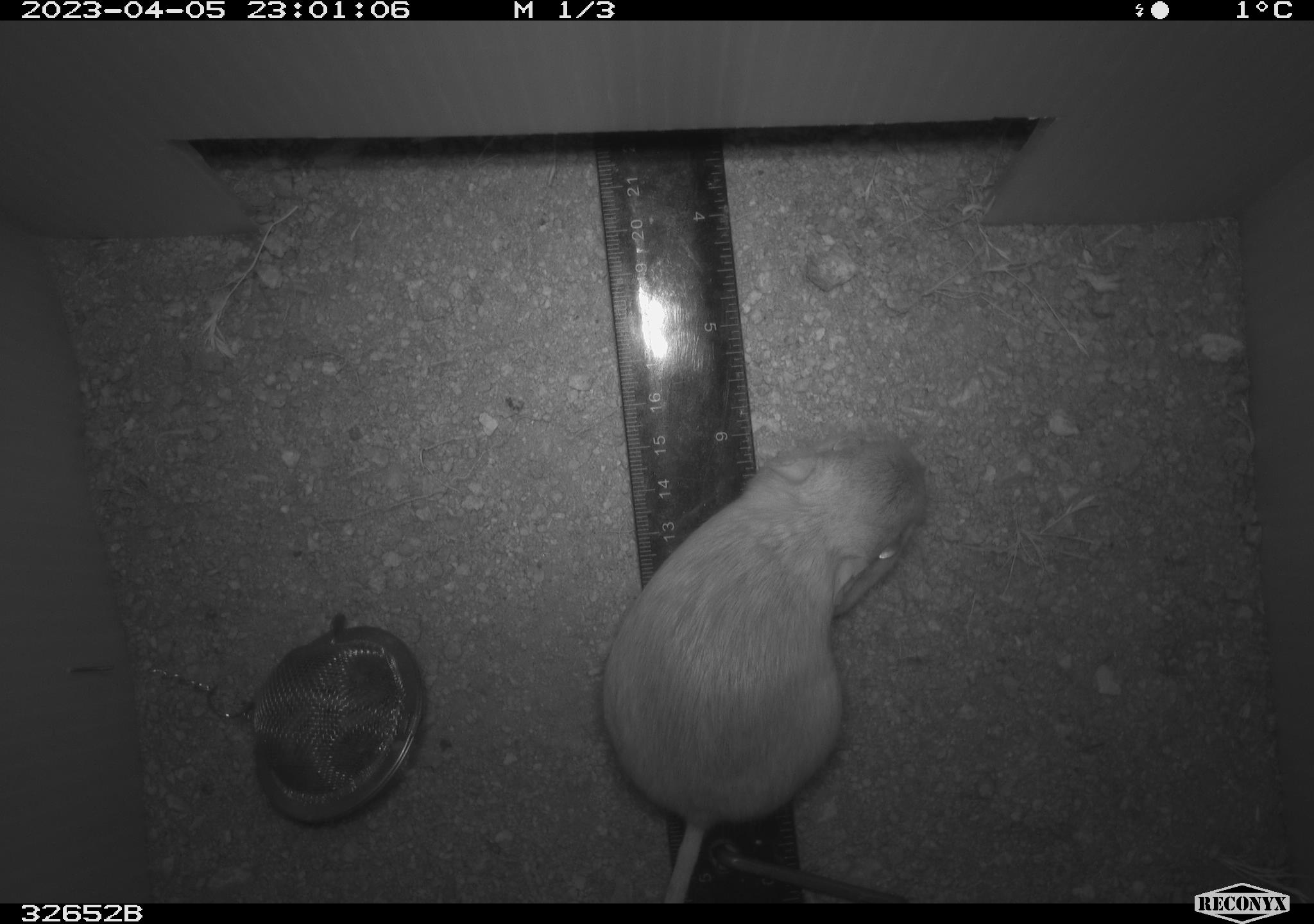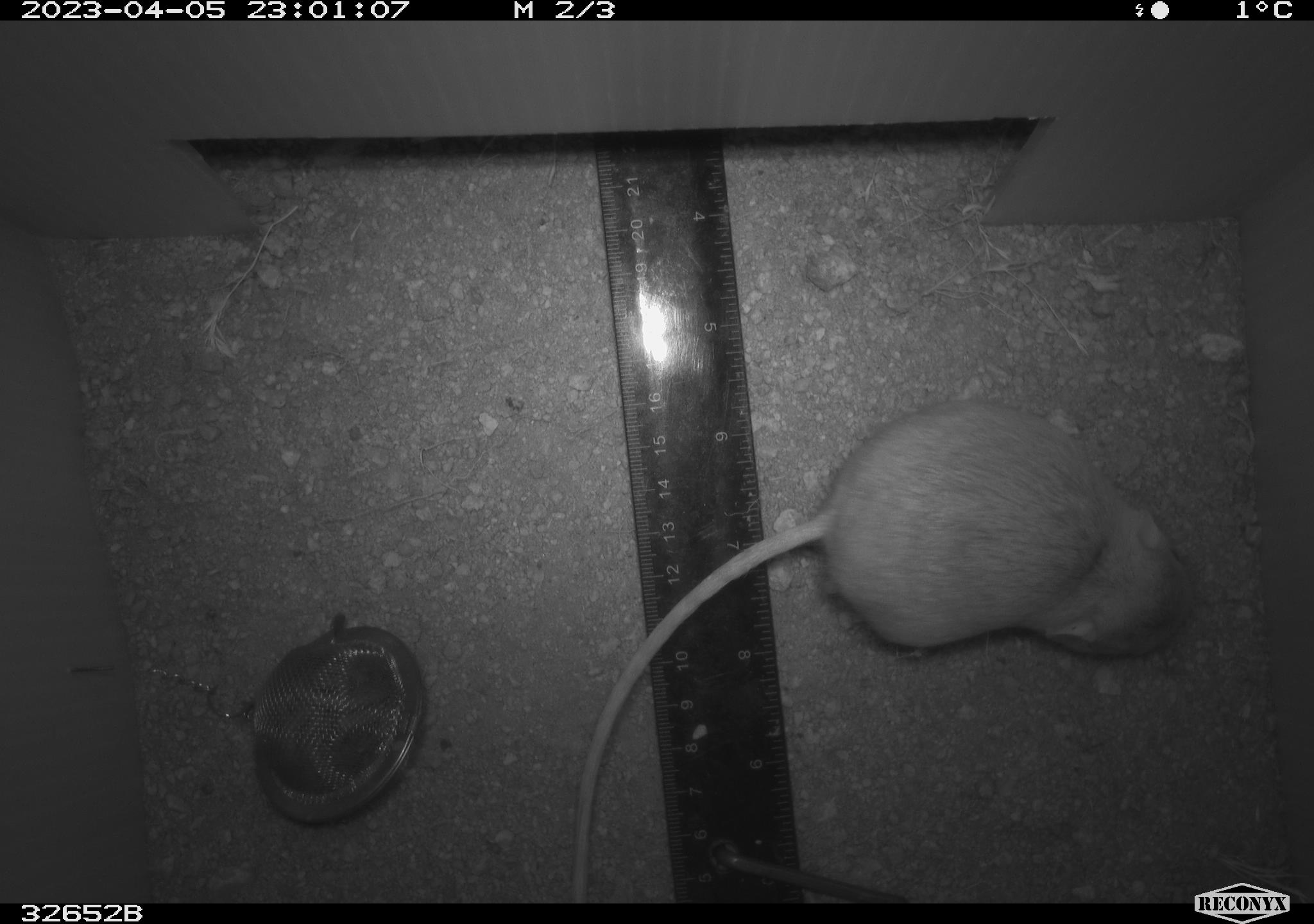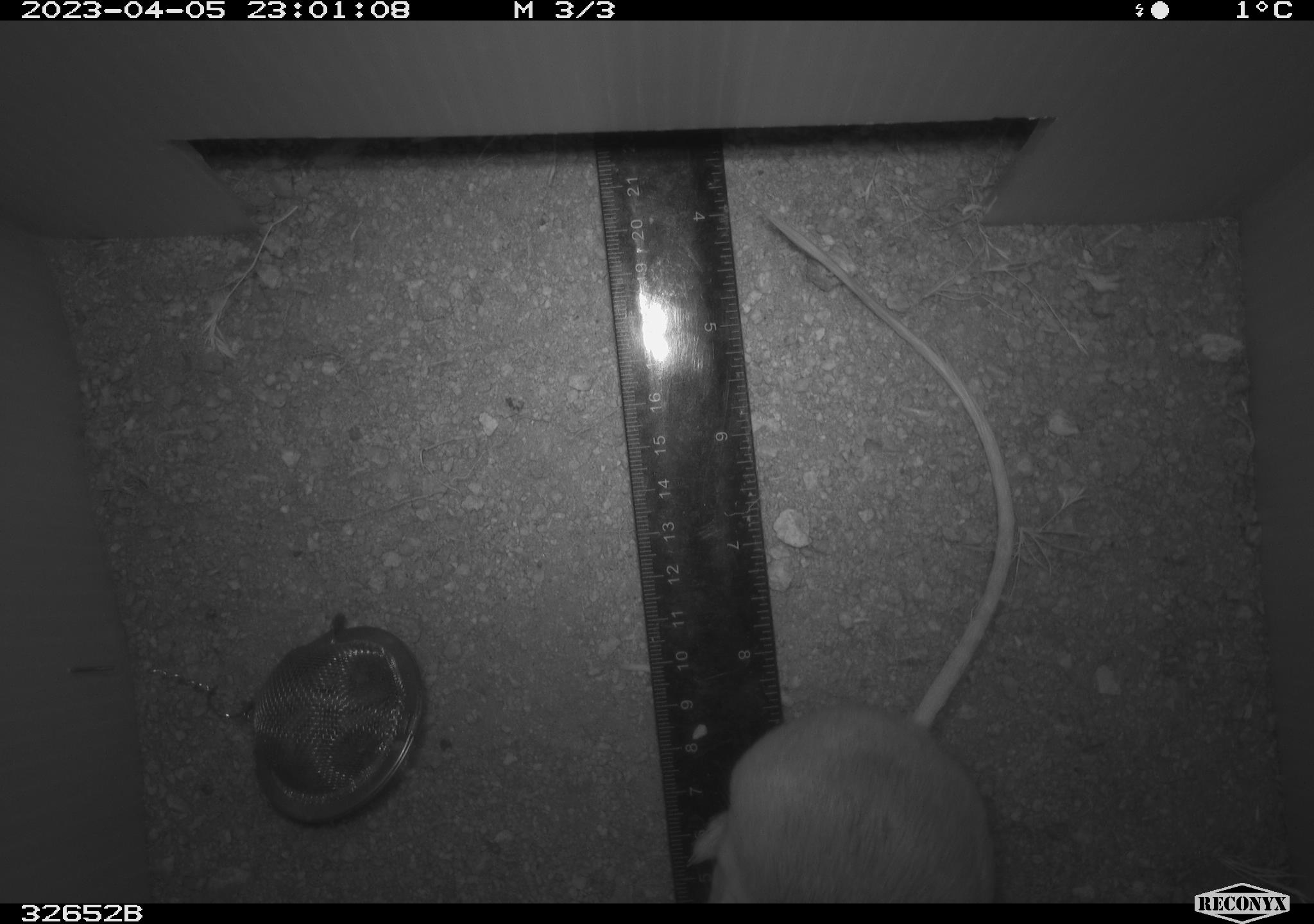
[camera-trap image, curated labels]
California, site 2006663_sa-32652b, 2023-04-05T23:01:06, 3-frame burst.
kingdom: Animalia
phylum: Chordata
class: Mammalia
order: Rodentia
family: Heteromyidae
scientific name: Heteromyidae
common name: kangaroo rats and pocket mice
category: heteromyidae family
Heteromyidae family (kangaroo rats and pocket mice) (Heteromyidae).